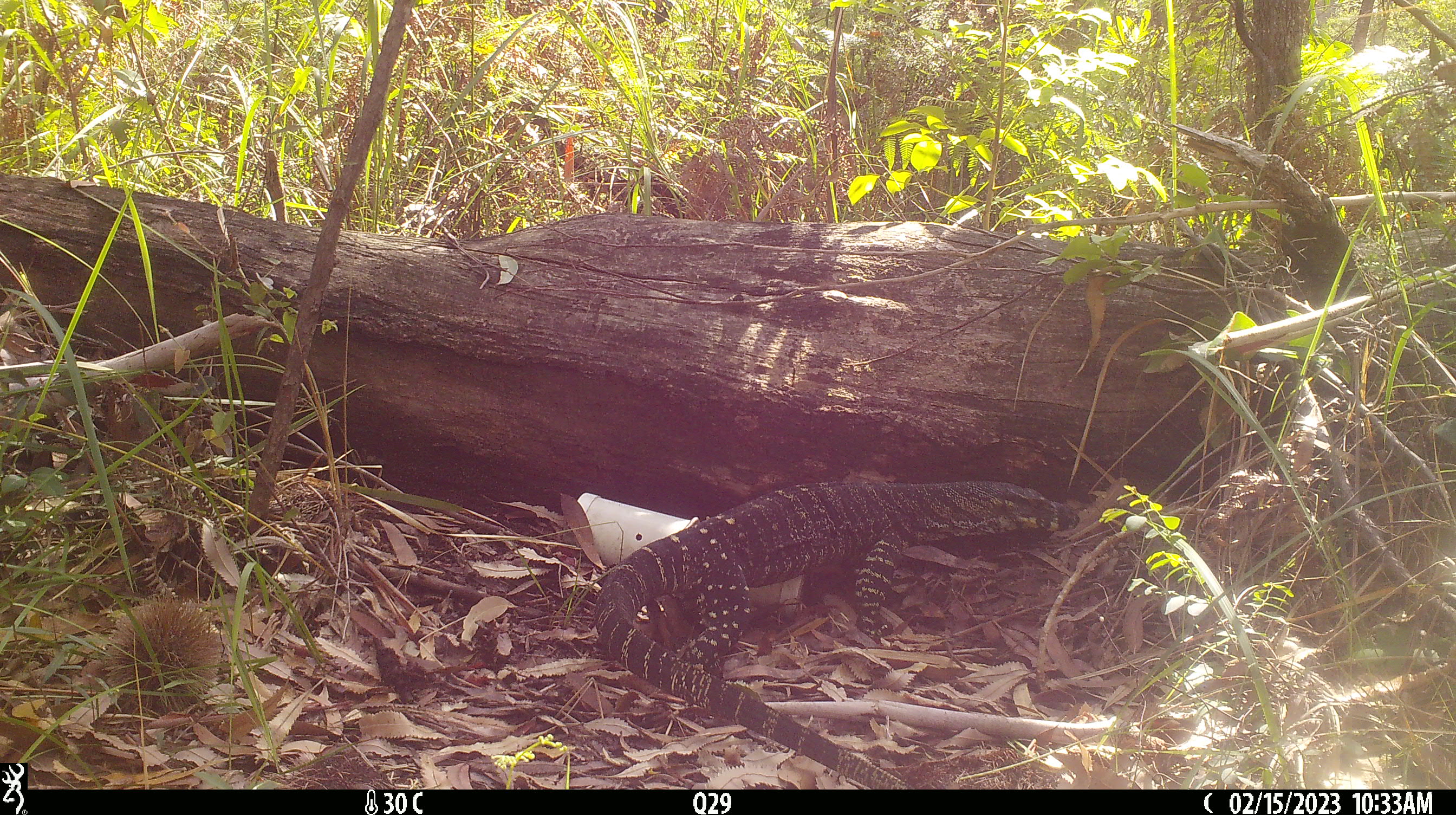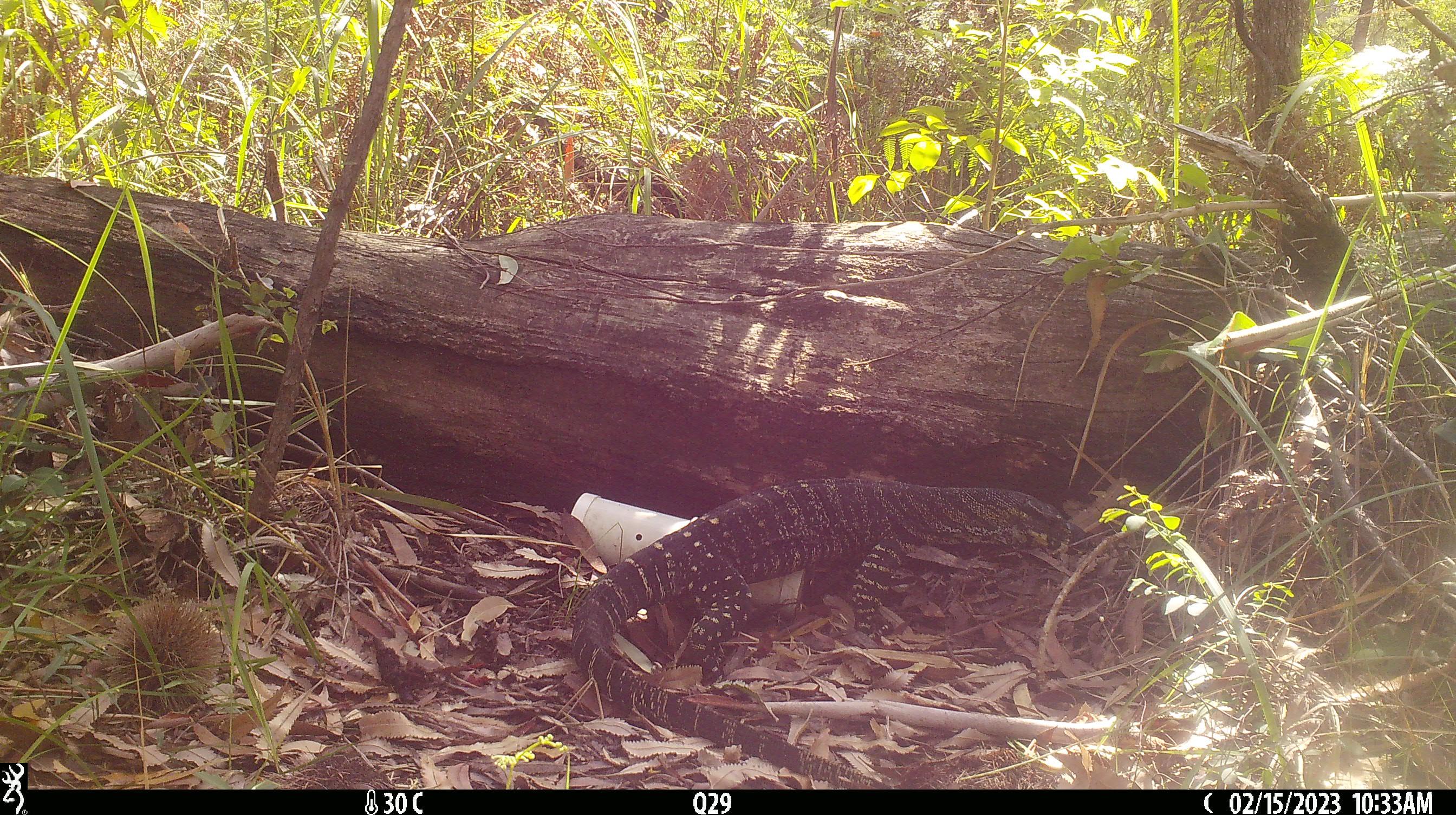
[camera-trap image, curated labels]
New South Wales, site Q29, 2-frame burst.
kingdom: Animalia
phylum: Chordata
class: Reptilia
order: Squamata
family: Varanidae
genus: Varanus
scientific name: Varanus varius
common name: lace monitor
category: goanna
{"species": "goanna (lace monitor) (Varanus varius)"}